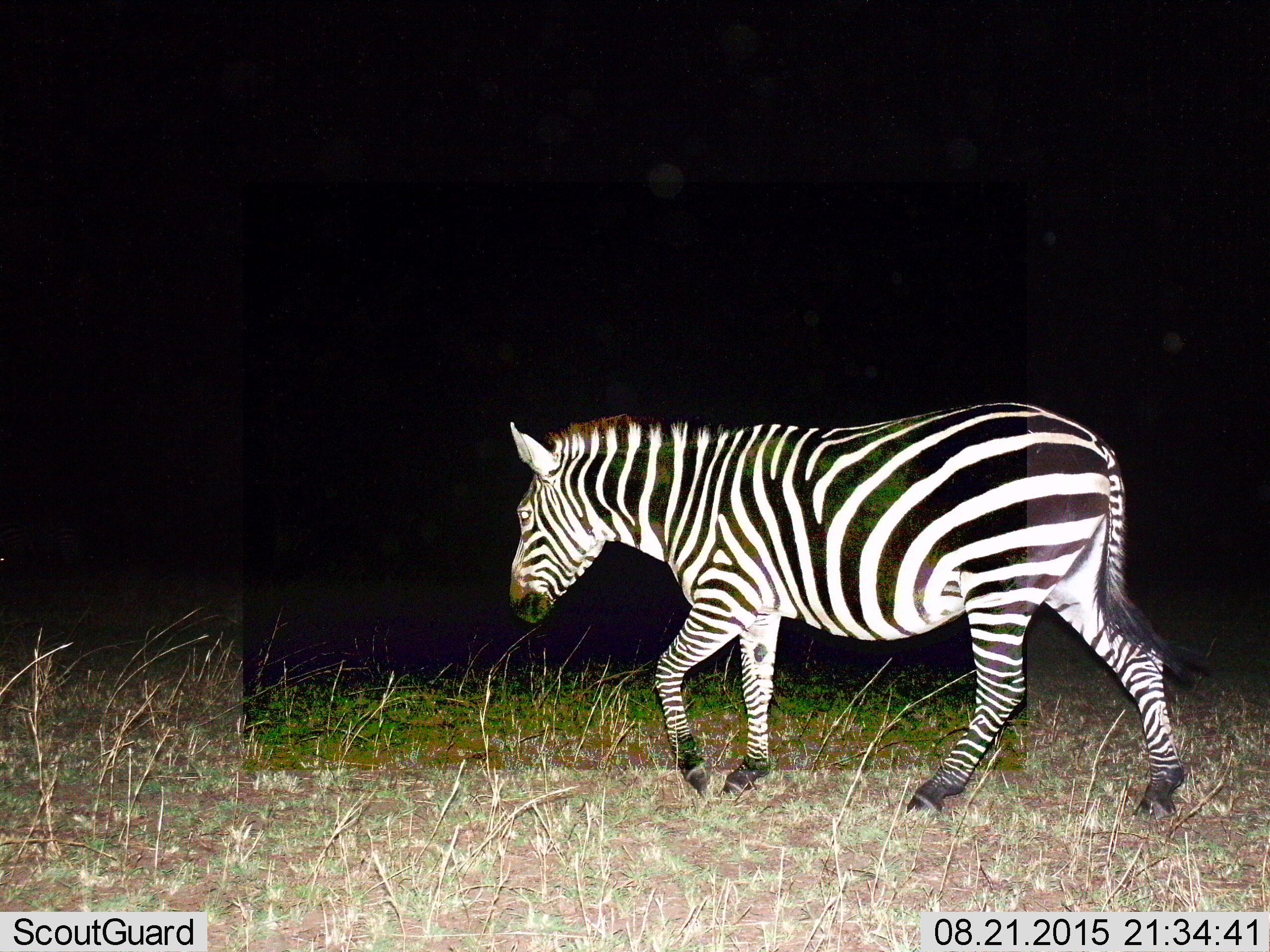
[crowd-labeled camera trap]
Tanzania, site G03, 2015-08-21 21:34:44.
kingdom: Animalia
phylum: Chordata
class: Mammalia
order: Perissodactyla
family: Equidae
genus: Equus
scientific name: Equus quagga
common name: plains zebra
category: zebra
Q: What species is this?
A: Zebra (plains zebra) (Equus quagga).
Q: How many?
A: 1.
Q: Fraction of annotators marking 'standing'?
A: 15%.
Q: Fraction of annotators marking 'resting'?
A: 0%.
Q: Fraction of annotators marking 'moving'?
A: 85%.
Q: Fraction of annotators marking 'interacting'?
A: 0%.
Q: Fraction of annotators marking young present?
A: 5%.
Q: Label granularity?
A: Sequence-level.